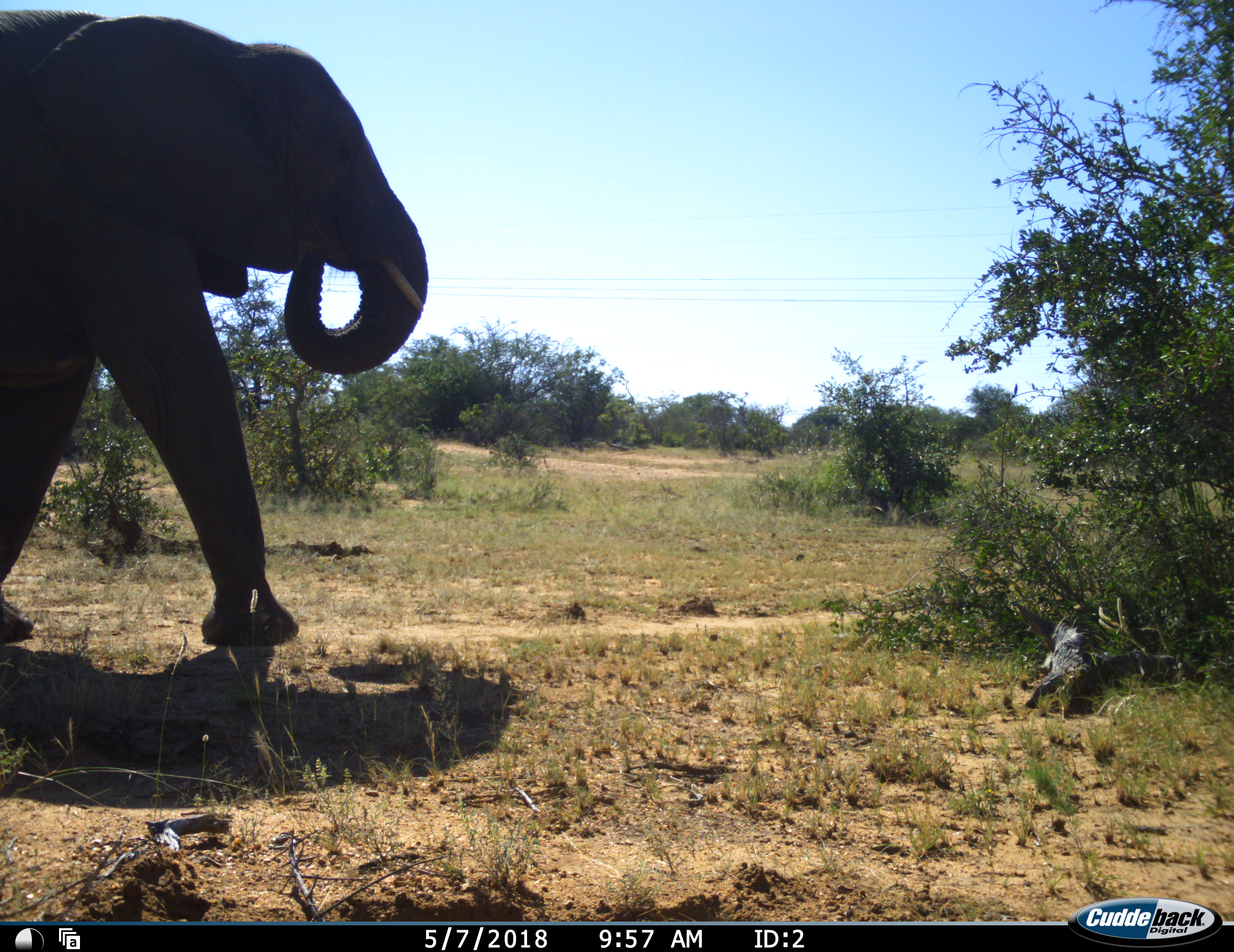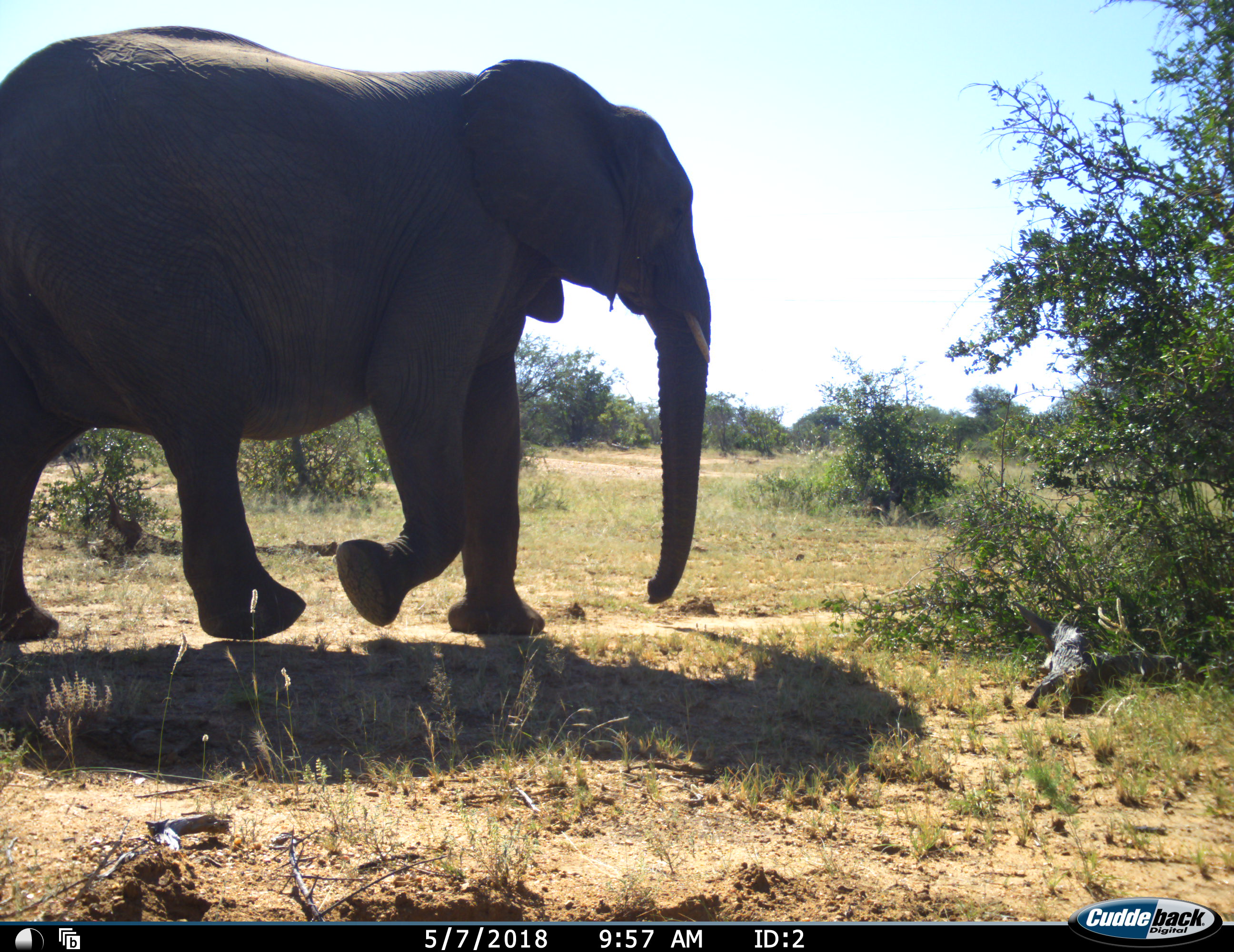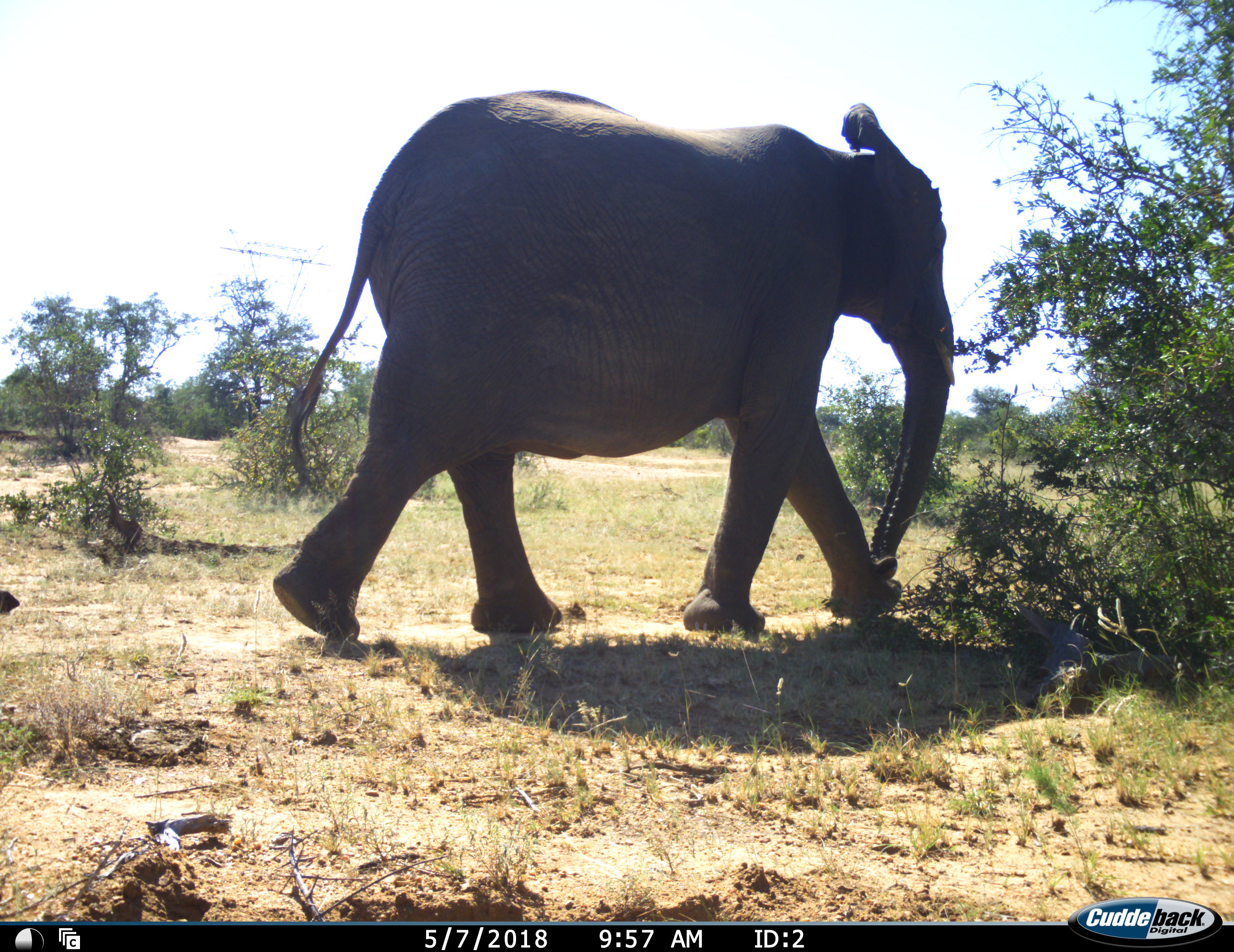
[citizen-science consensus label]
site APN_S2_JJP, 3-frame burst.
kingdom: Animalia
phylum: Chordata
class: Mammalia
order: Proboscidea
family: Elephantidae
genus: Loxodonta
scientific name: Loxodonta africana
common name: african bush elephant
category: elephant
Elephant (african bush elephant) (Loxodonta africana), count 1. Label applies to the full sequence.